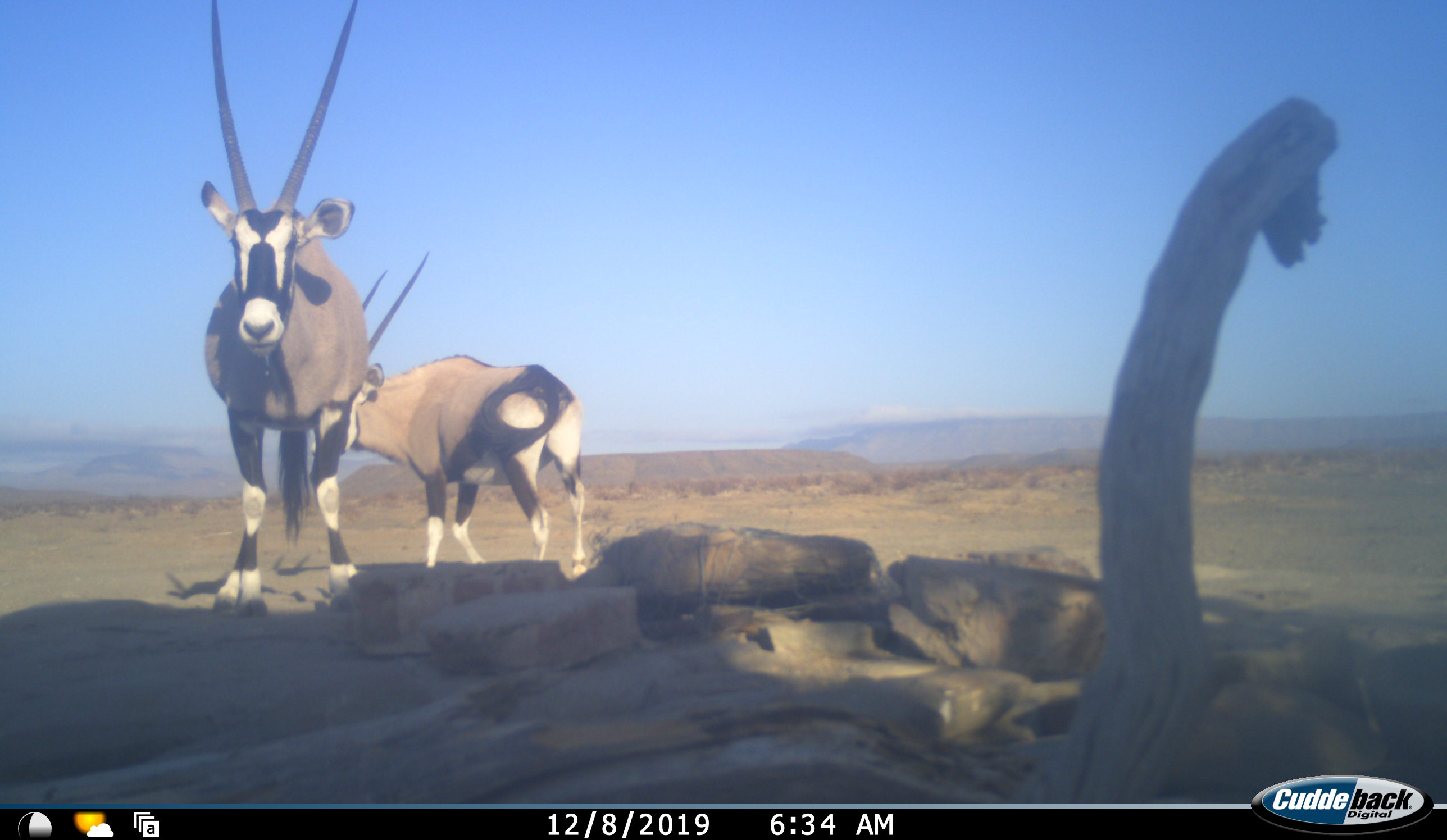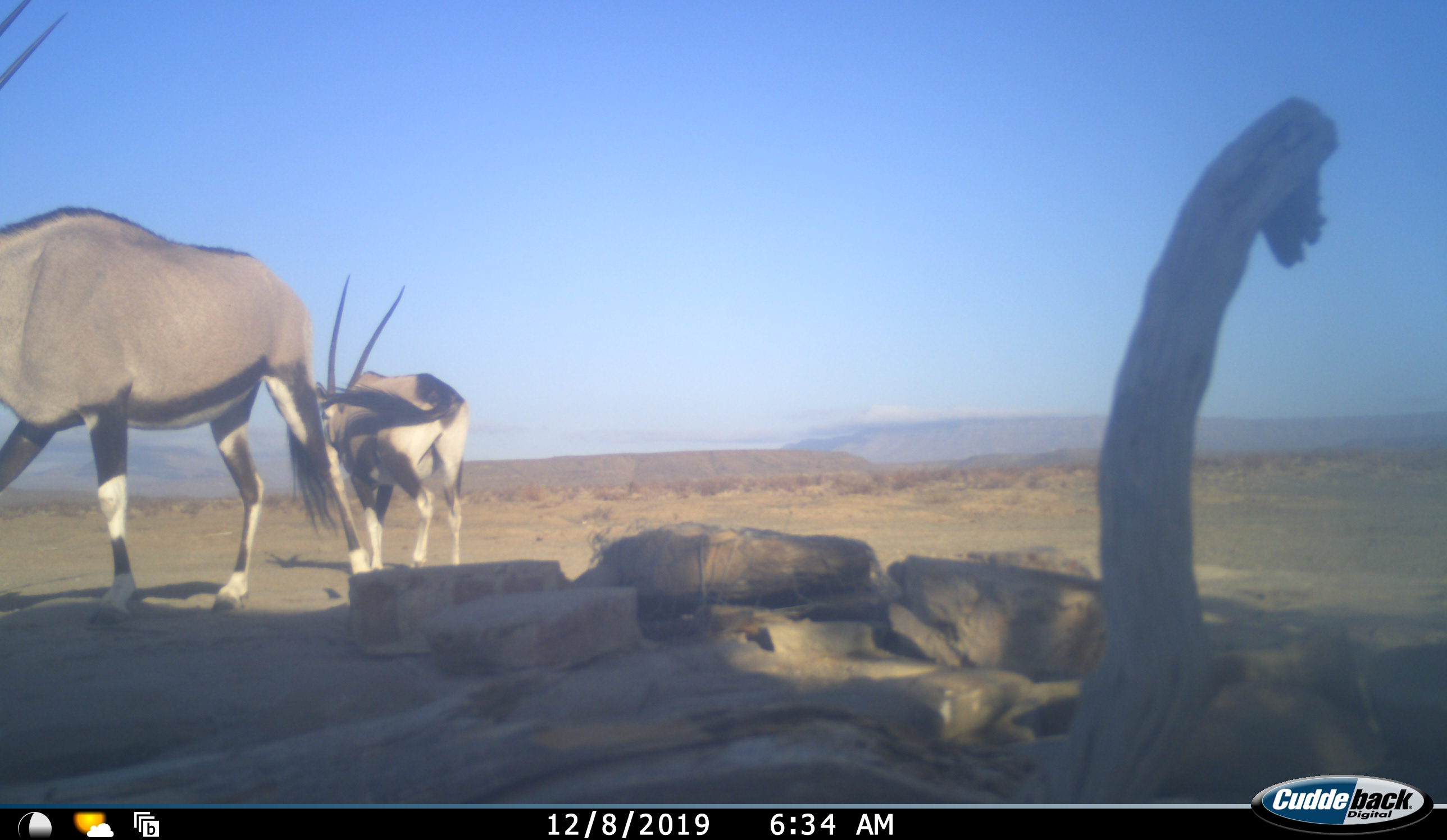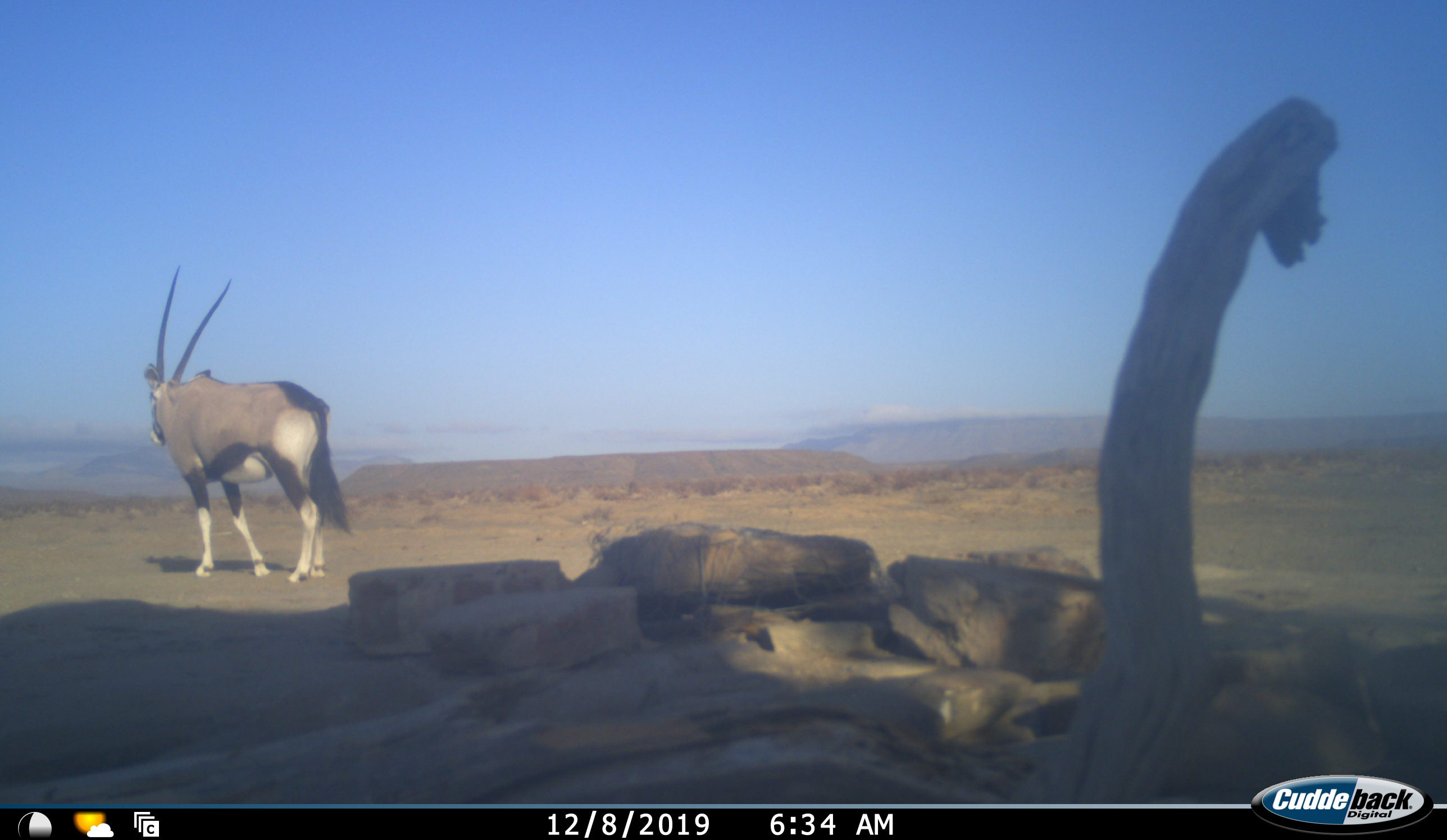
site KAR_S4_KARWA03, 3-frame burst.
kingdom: Animalia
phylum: Chordata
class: Mammalia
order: Artiodactyla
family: Bovidae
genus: Oryx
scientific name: Oryx gazella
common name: gemsbok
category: oryx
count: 2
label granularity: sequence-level